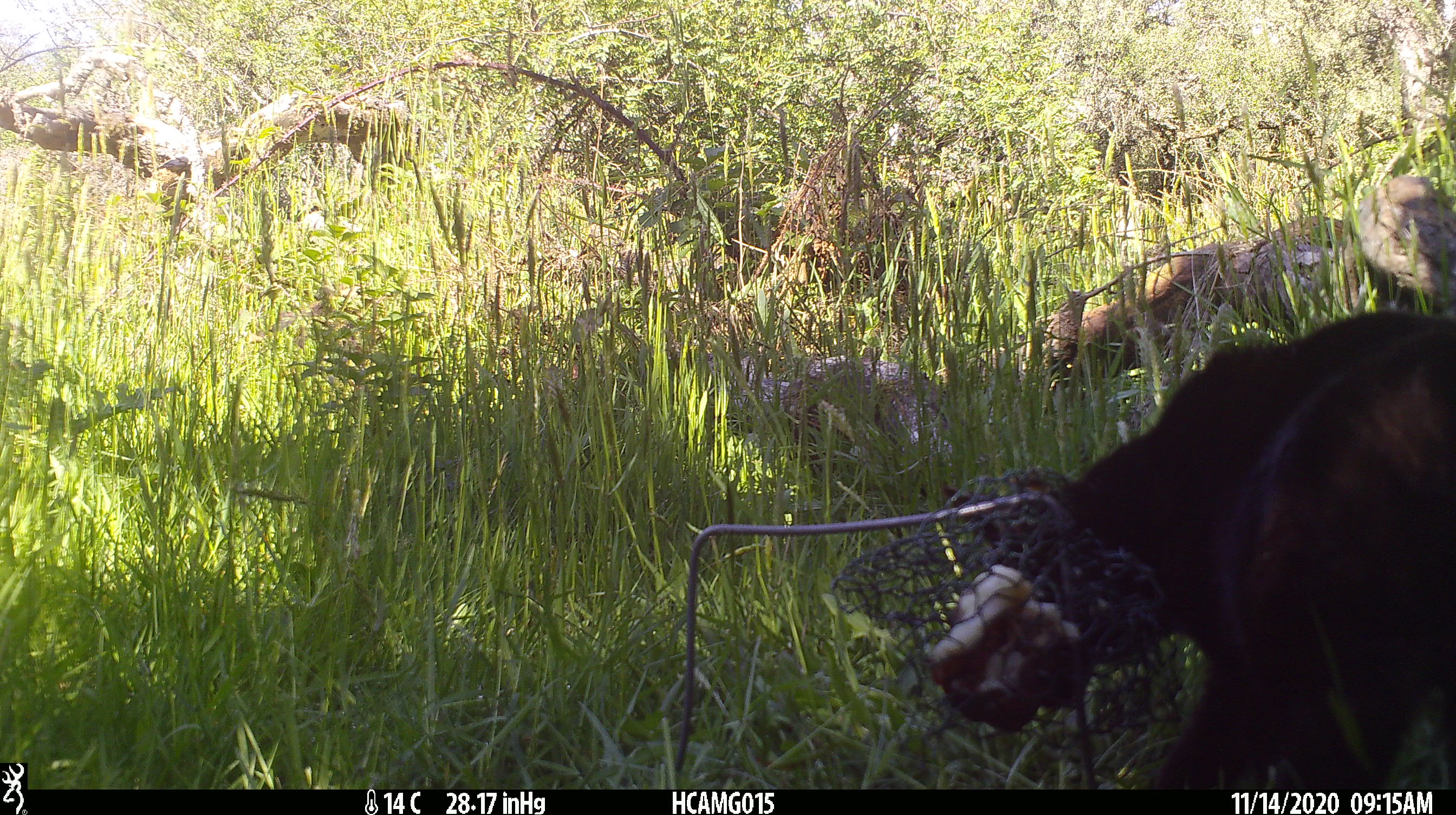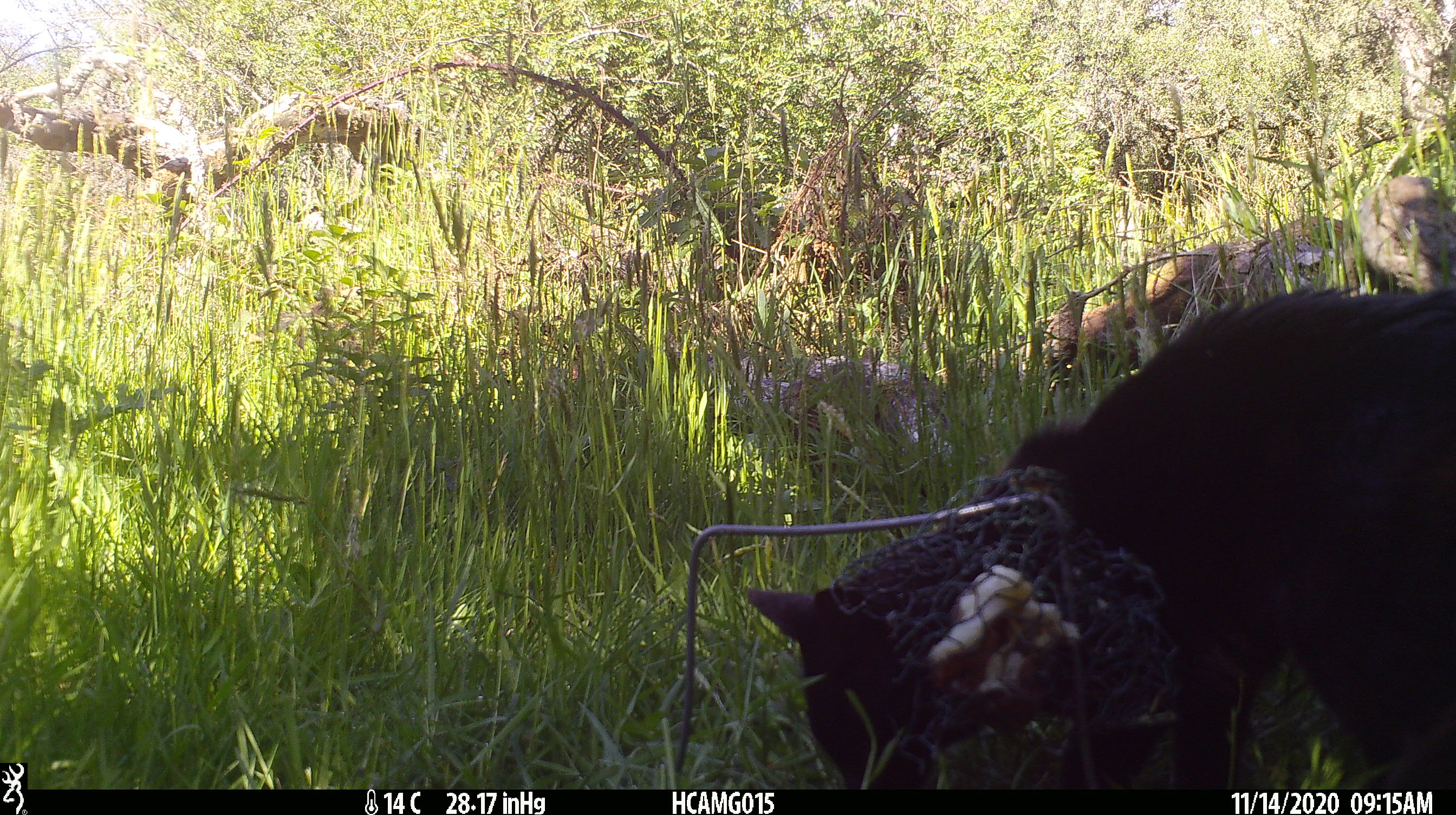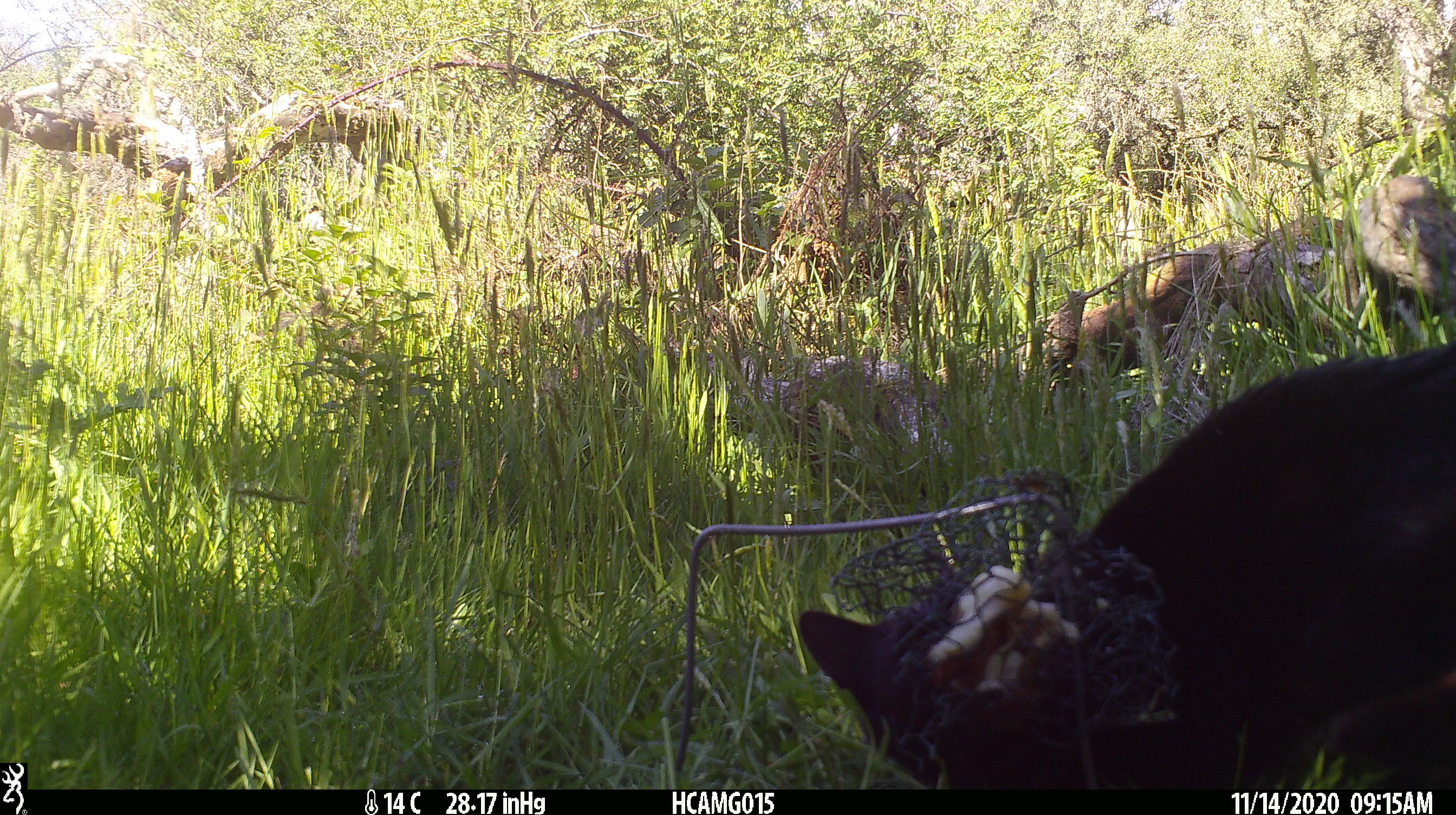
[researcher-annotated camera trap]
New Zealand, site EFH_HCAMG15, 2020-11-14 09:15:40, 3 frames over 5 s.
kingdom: Animalia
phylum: Chordata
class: Mammalia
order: Carnivora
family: Felidae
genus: Felis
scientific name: Felis catus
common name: domestic cat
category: cat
Cat (domestic cat) (Felis catus).